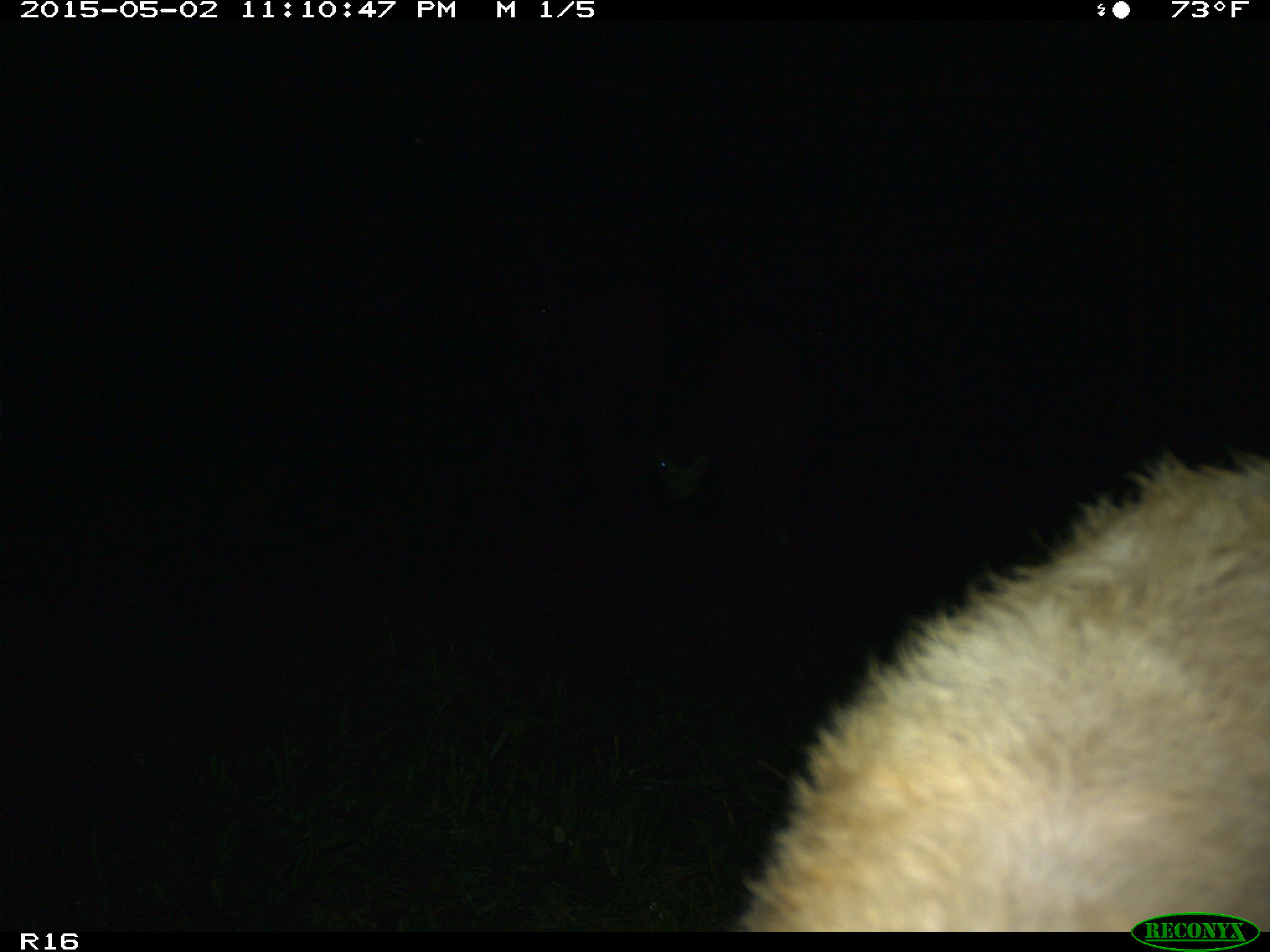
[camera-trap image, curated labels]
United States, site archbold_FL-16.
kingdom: Animalia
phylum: Chordata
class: Mammalia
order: Artiodactyla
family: Bovidae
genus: Bos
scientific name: Bos taurus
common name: domestic cow